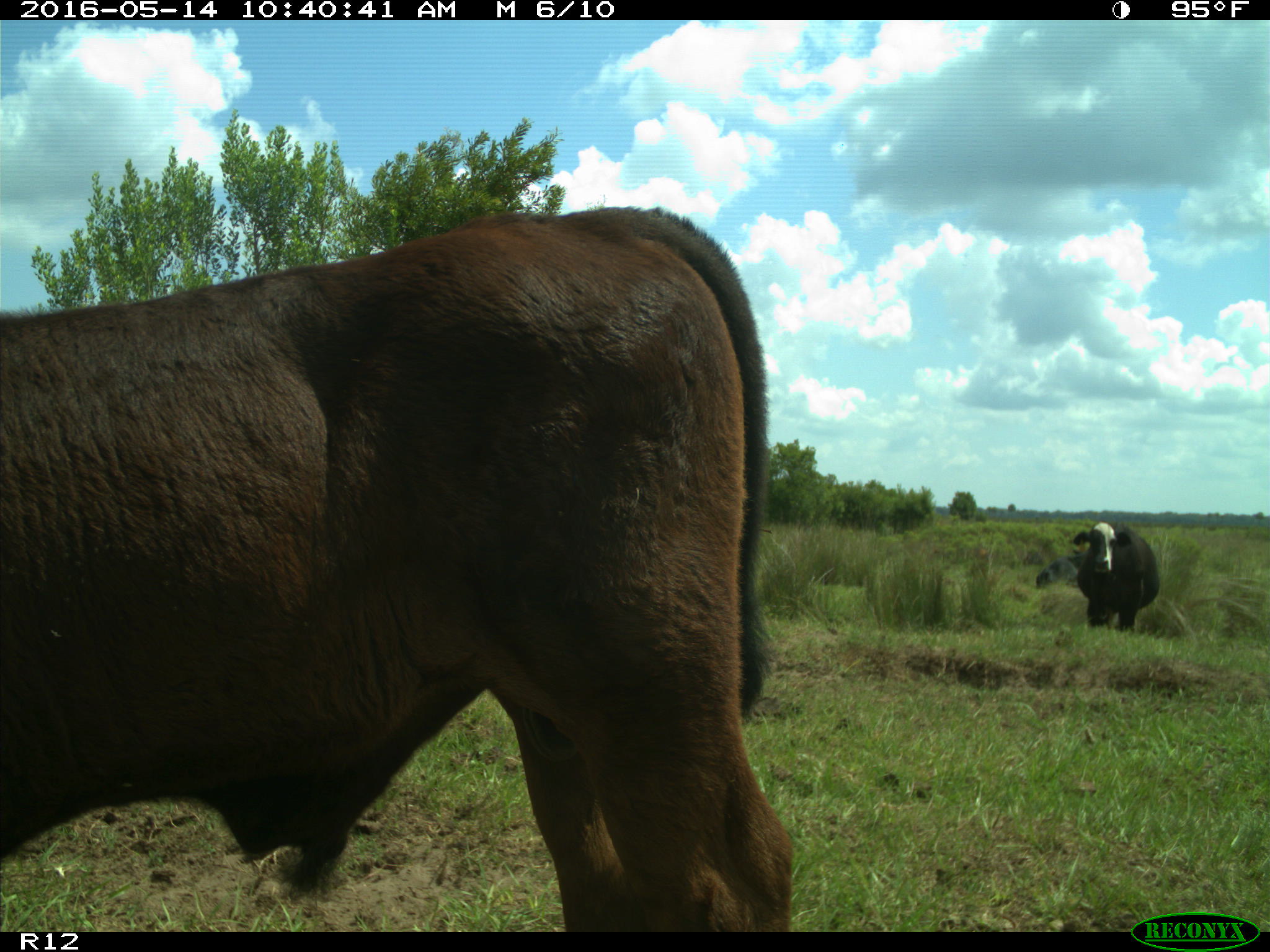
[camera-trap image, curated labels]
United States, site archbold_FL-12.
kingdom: Animalia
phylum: Chordata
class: Mammalia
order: Artiodactyla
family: Bovidae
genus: Bos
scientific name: Bos taurus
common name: domestic cow